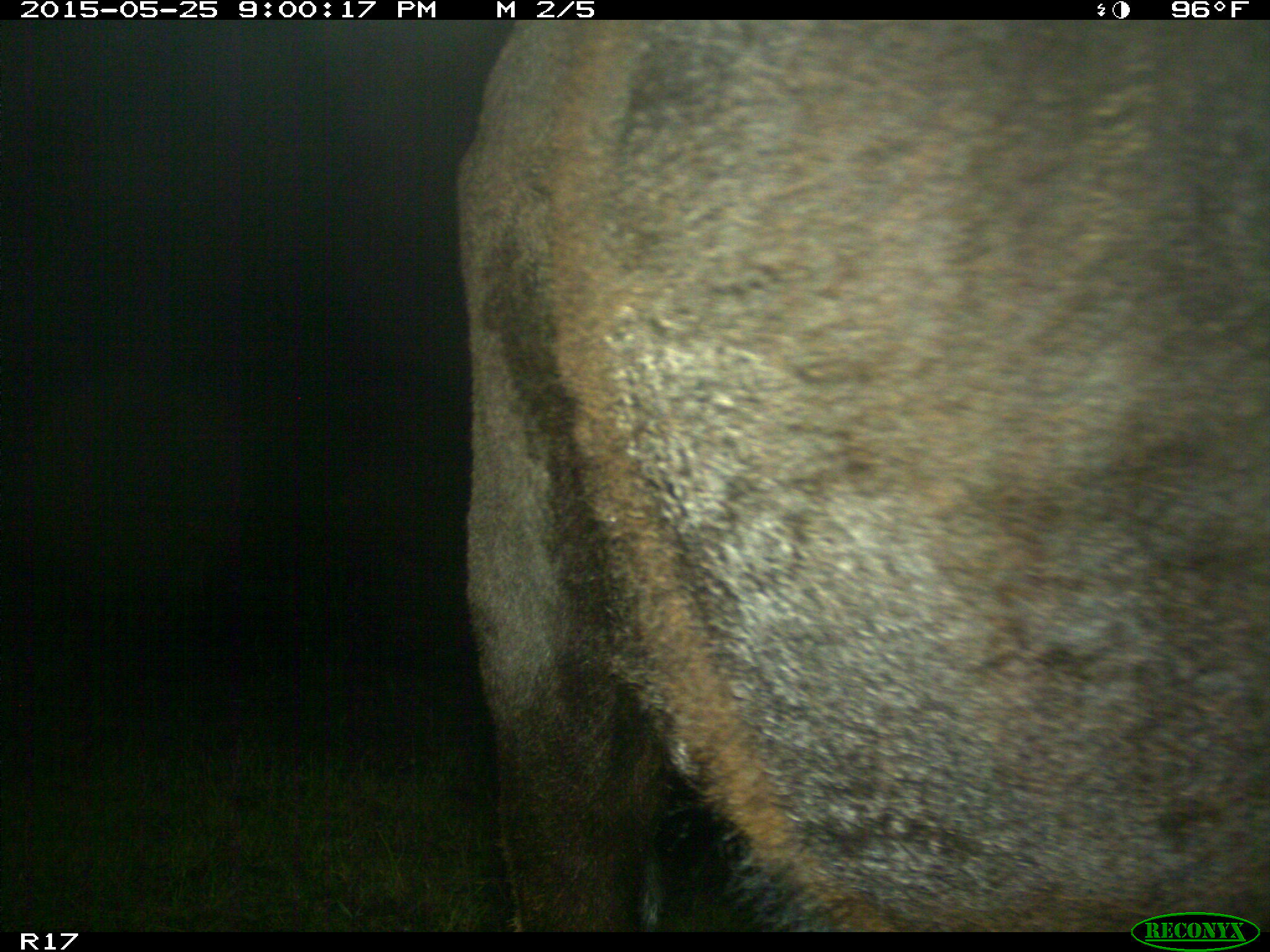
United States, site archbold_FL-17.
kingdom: Animalia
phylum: Chordata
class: Mammalia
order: Artiodactyla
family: Bovidae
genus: Bos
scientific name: Bos taurus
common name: domestic cow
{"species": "Bos taurus (domestic cow)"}